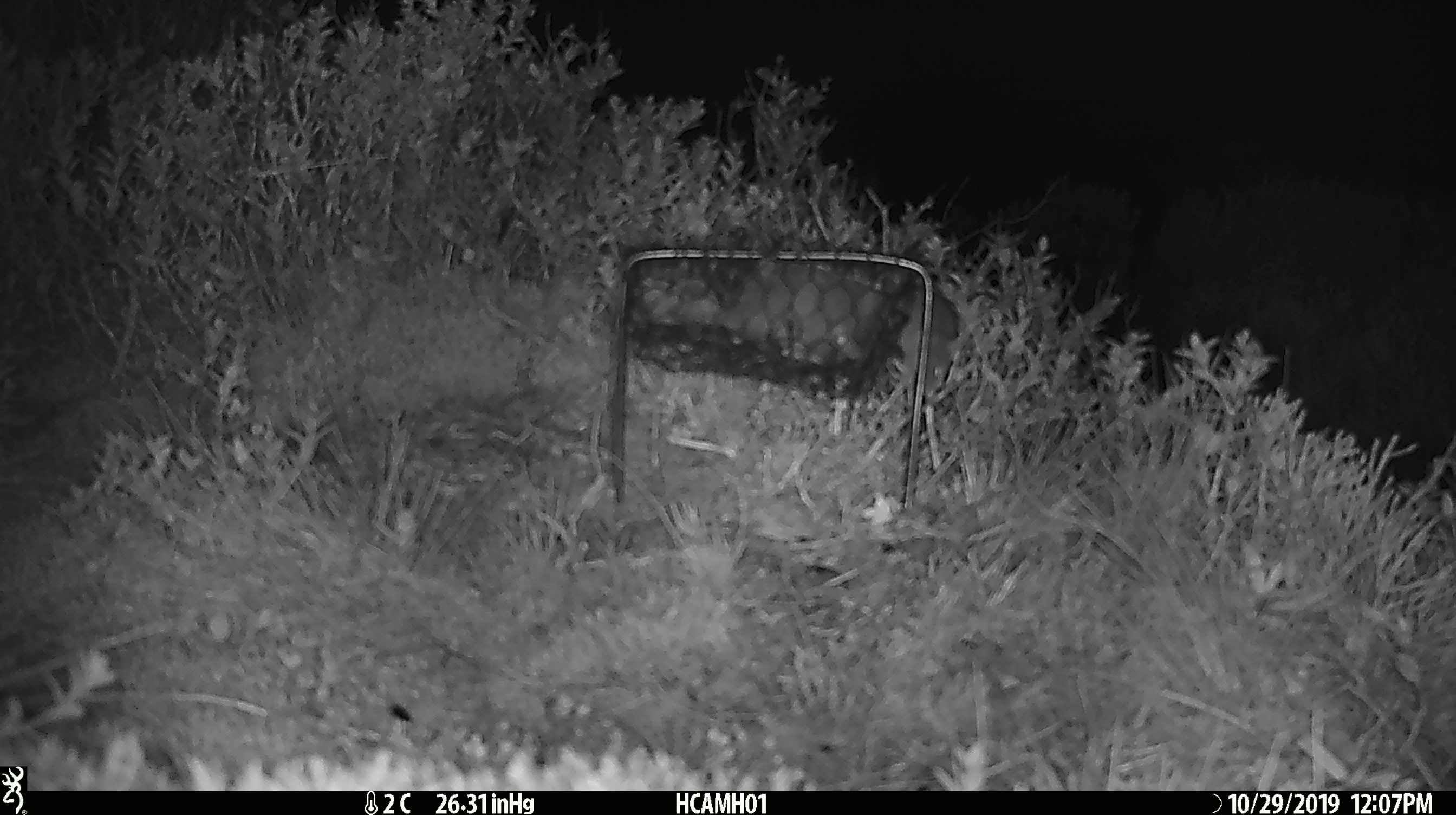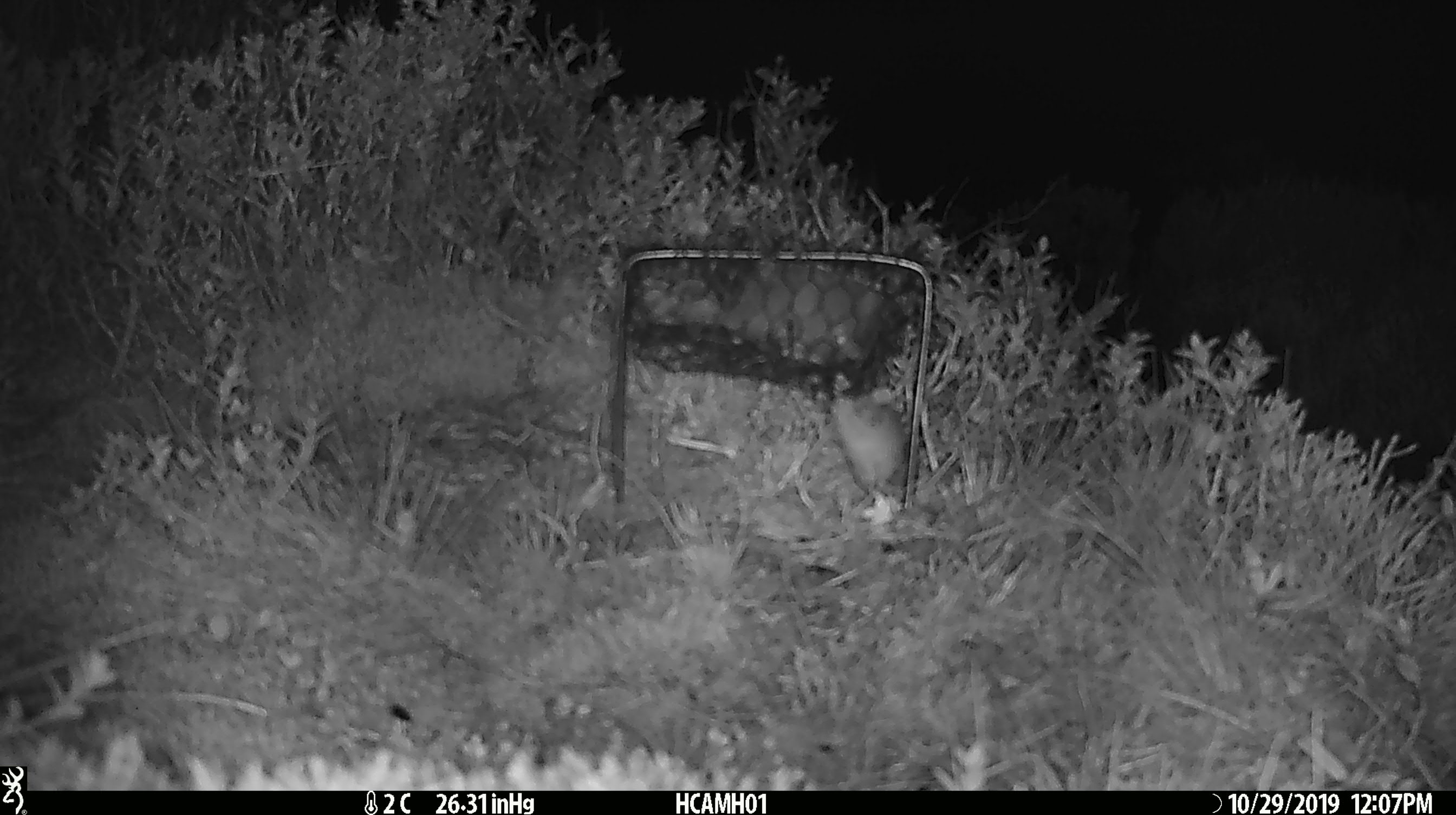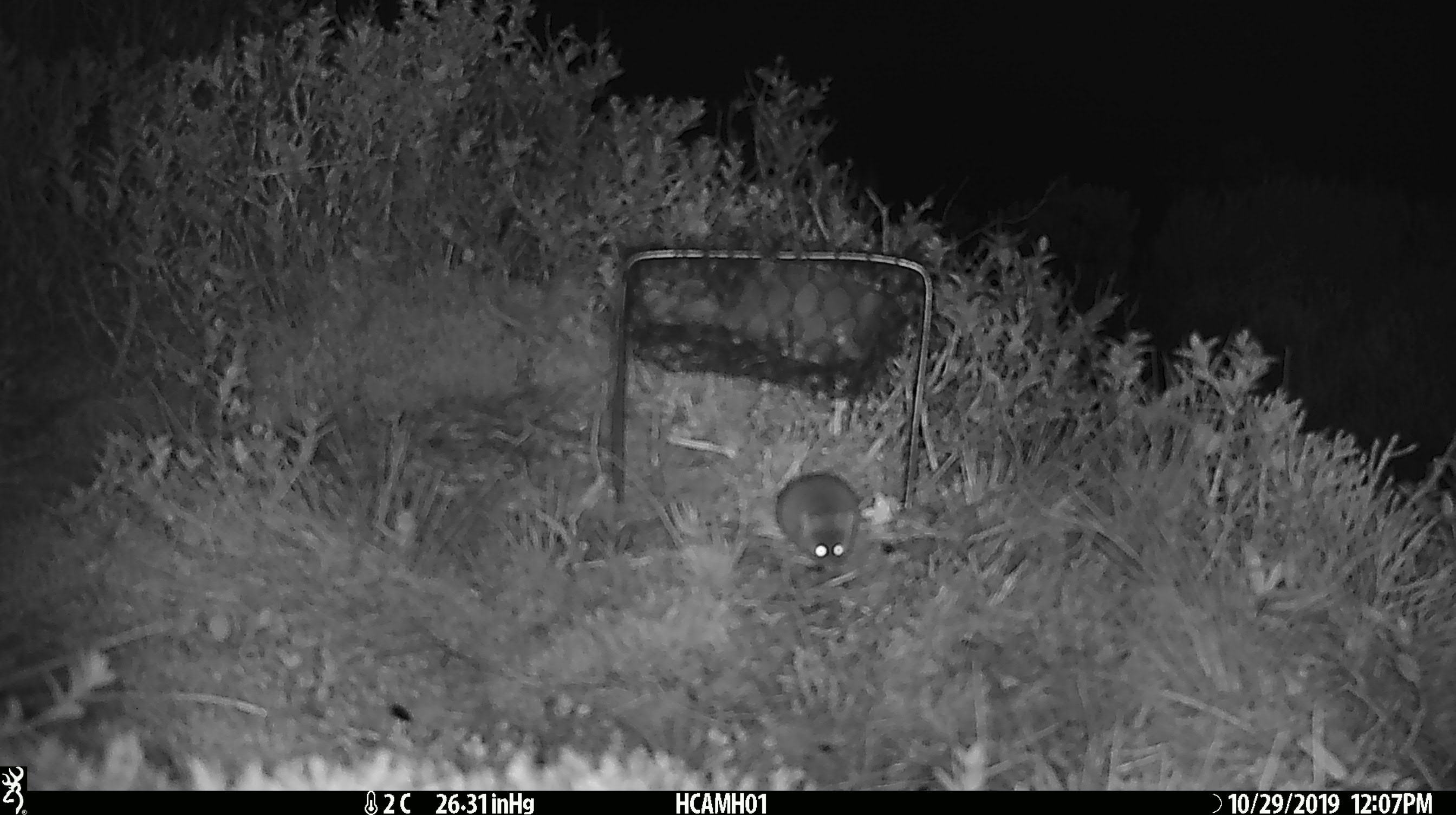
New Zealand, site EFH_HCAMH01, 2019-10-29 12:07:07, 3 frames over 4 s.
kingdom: Animalia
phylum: Chordata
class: Mammalia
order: Rodentia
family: Muridae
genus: Mus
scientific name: Mus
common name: mouse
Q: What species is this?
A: Mouse (Mus).